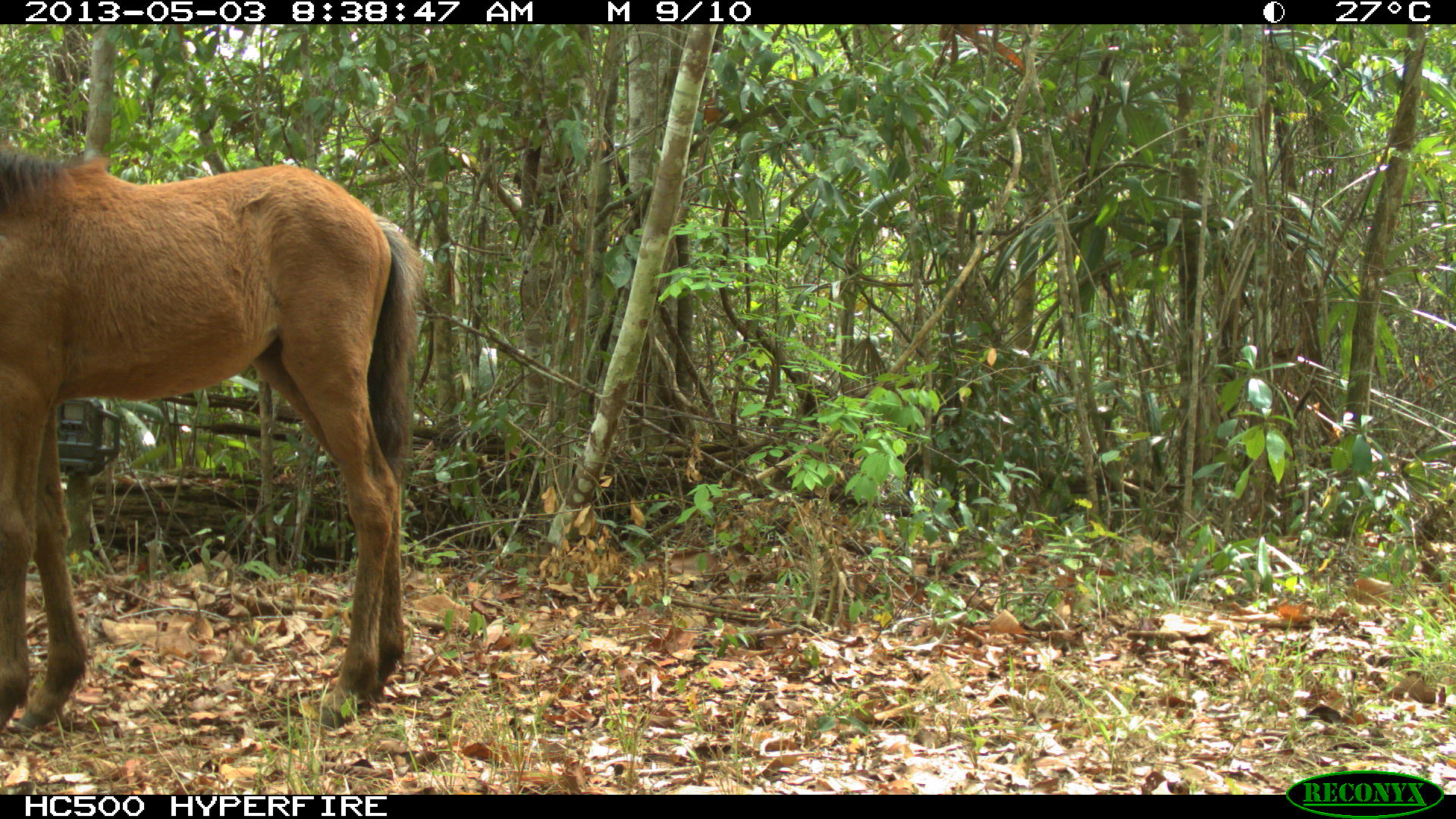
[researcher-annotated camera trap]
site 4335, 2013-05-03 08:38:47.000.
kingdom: Animalia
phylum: Chordata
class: Mammalia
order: Perissodactyla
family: Equidae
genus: Equus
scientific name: Equus ferus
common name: wild horse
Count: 3.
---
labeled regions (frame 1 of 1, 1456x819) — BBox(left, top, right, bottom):
equus ferus: BBox(0, 144, 424, 747)